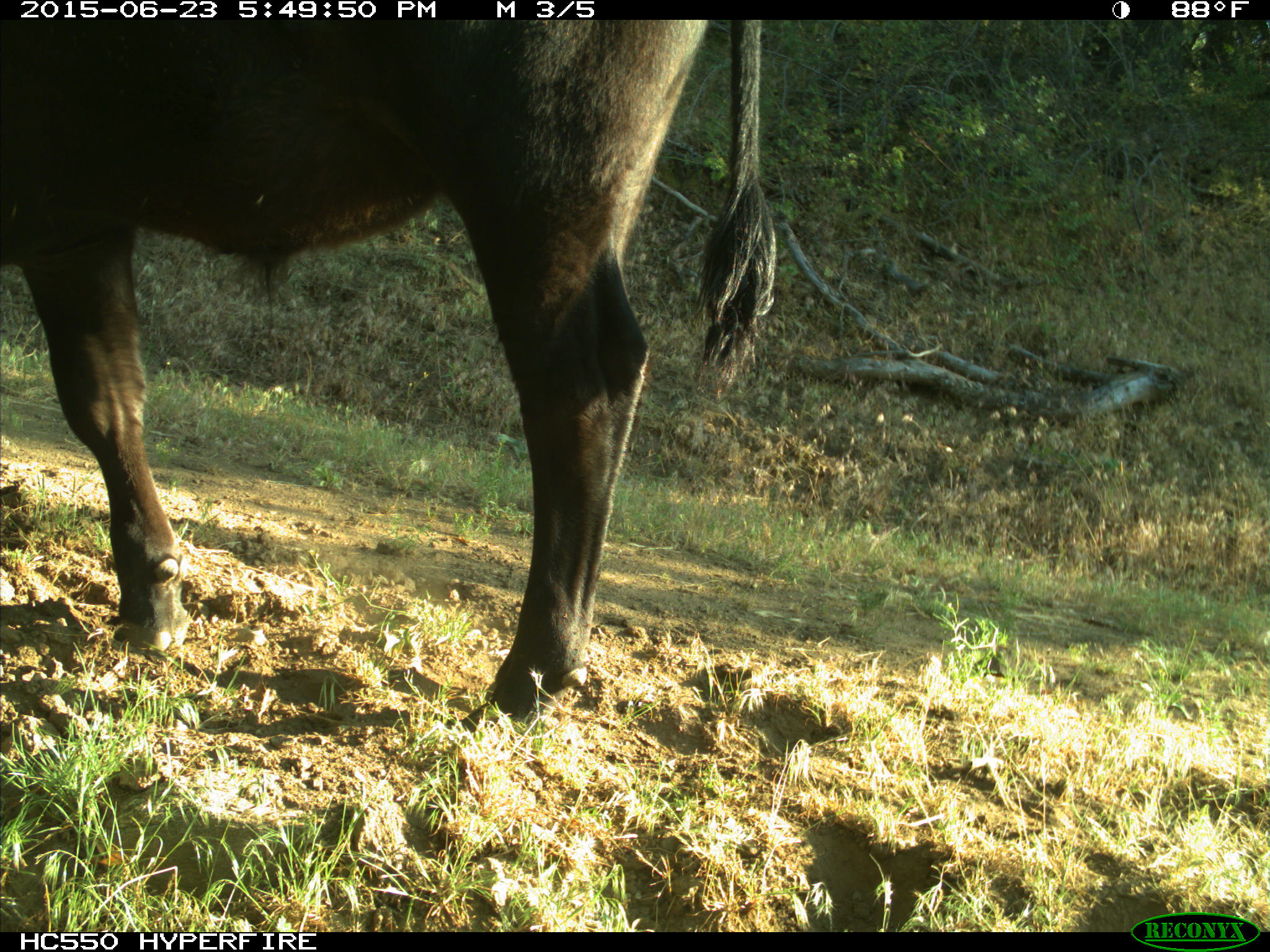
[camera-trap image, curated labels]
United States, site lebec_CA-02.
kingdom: Animalia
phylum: Chordata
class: Mammalia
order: Artiodactyla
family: Bovidae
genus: Bos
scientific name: Bos taurus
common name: domestic cow